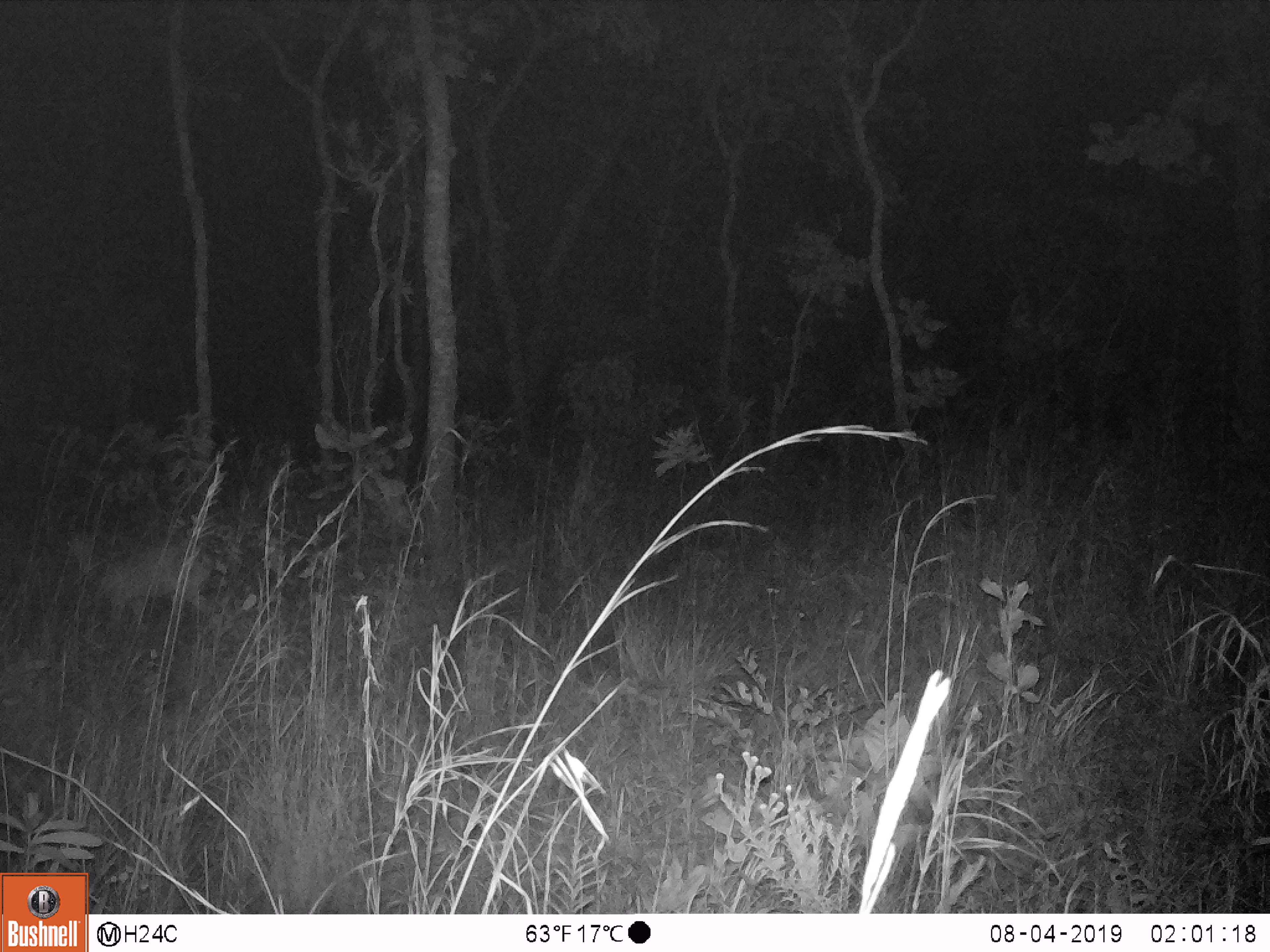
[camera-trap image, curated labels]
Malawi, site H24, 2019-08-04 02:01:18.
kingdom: Animalia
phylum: Chordata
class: Mammalia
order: Artiodactyla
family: Bovidae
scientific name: Antilopinae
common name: small antelope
Small antelope (Antilopinae), count 1.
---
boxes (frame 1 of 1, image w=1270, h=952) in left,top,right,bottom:
small antelope: 61,523,219,630